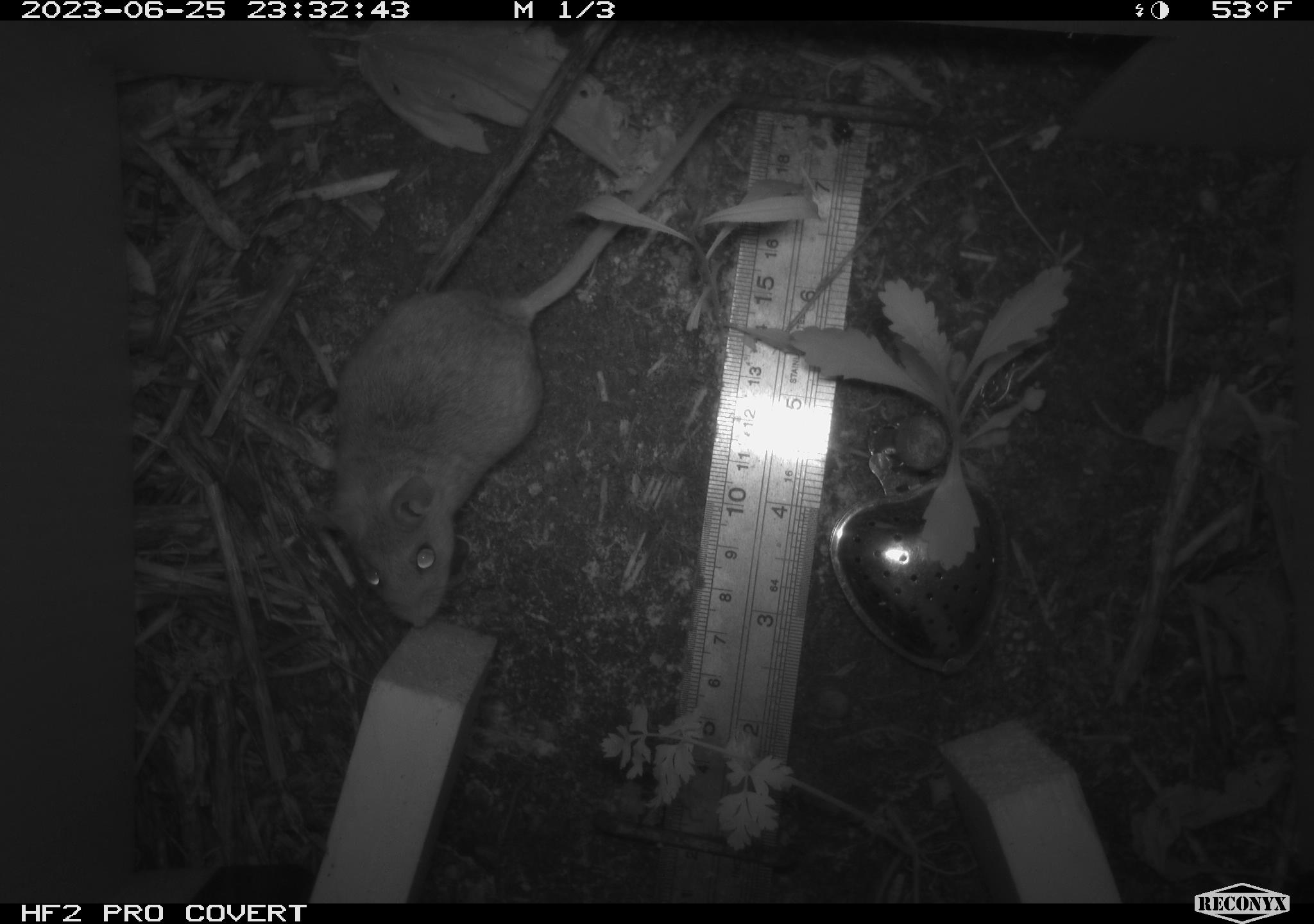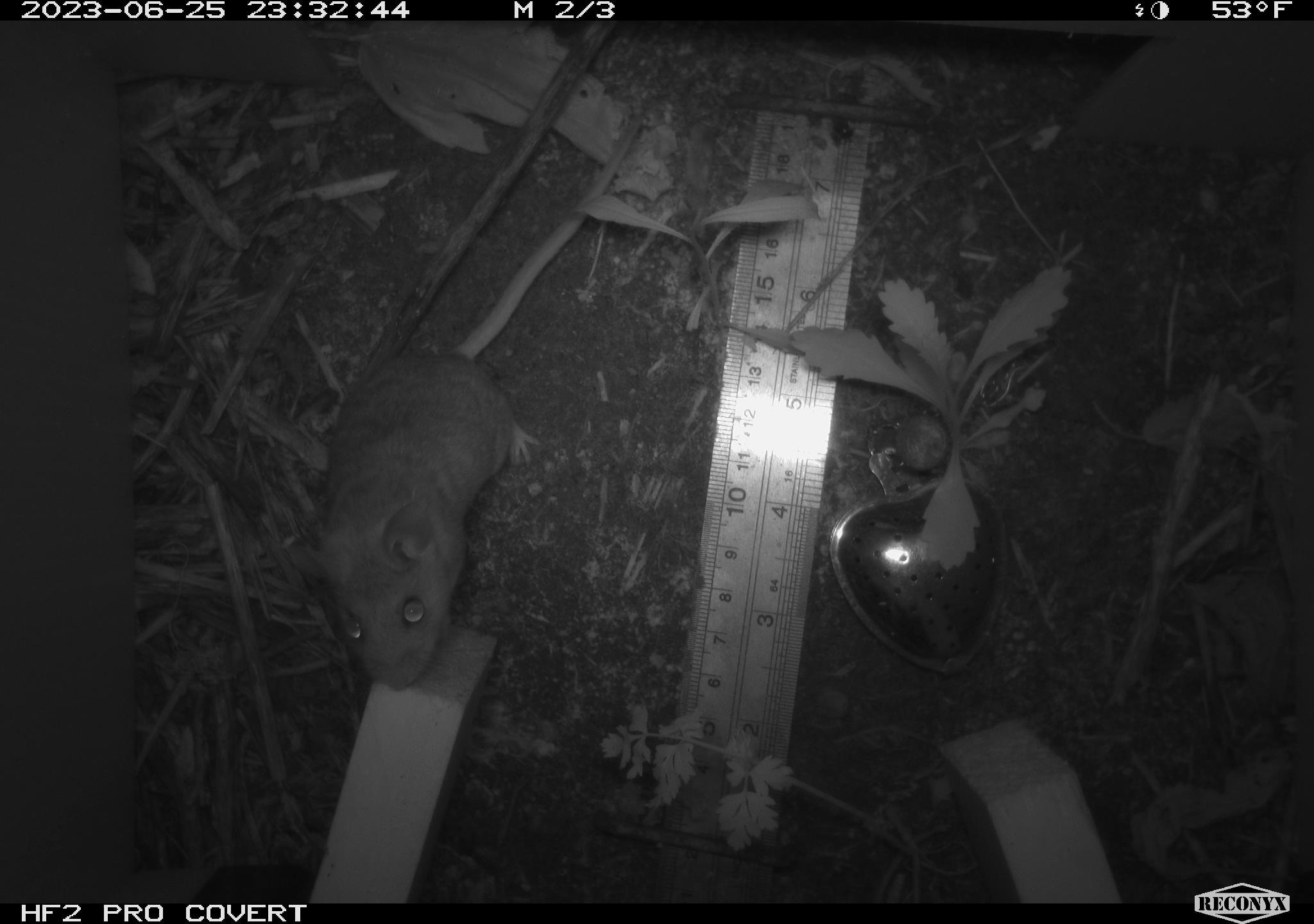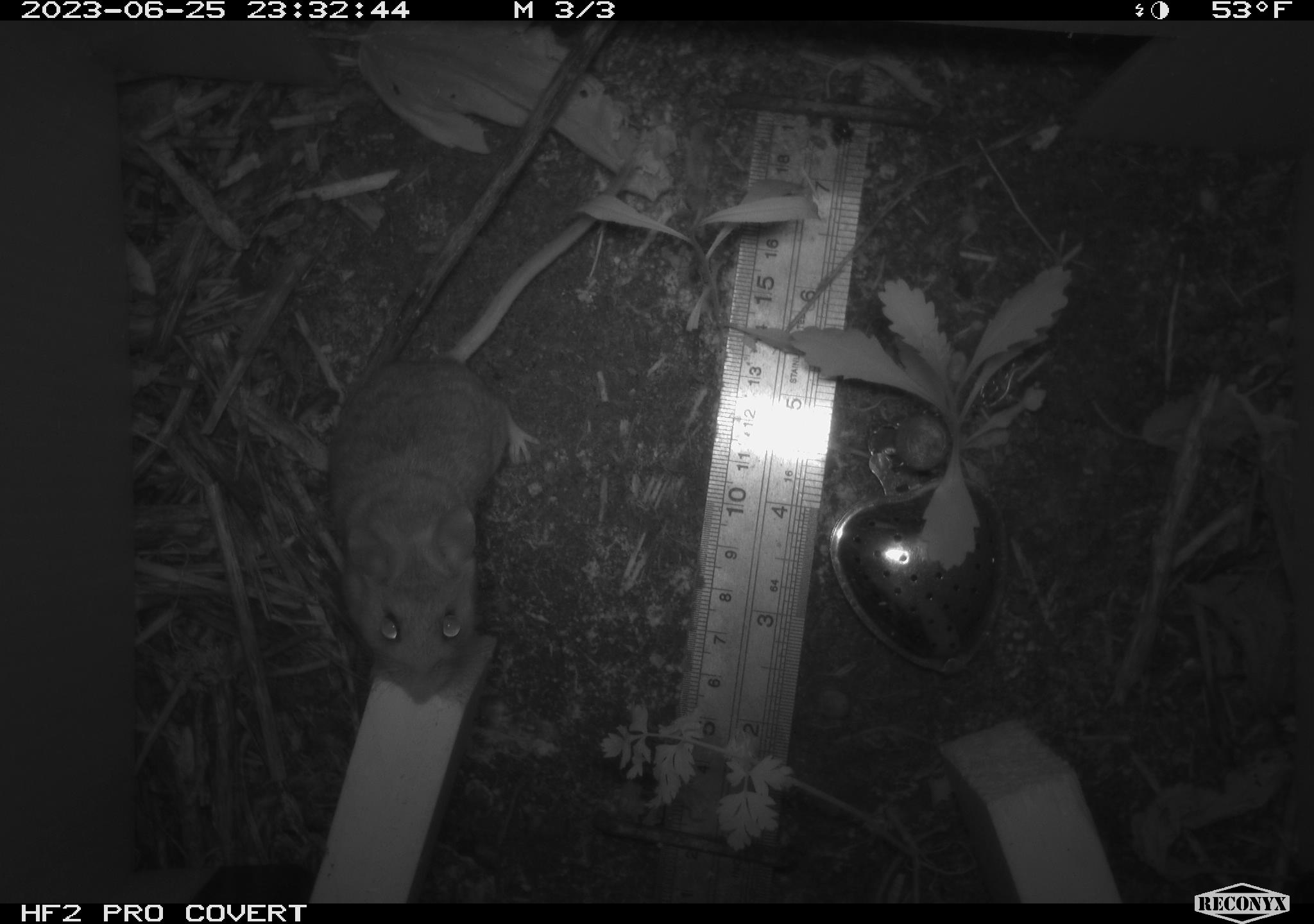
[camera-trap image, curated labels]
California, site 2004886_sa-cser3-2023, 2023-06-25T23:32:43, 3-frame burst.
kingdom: Animalia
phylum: Chordata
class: Mammalia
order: Rodentia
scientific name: Rodentia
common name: mouse species